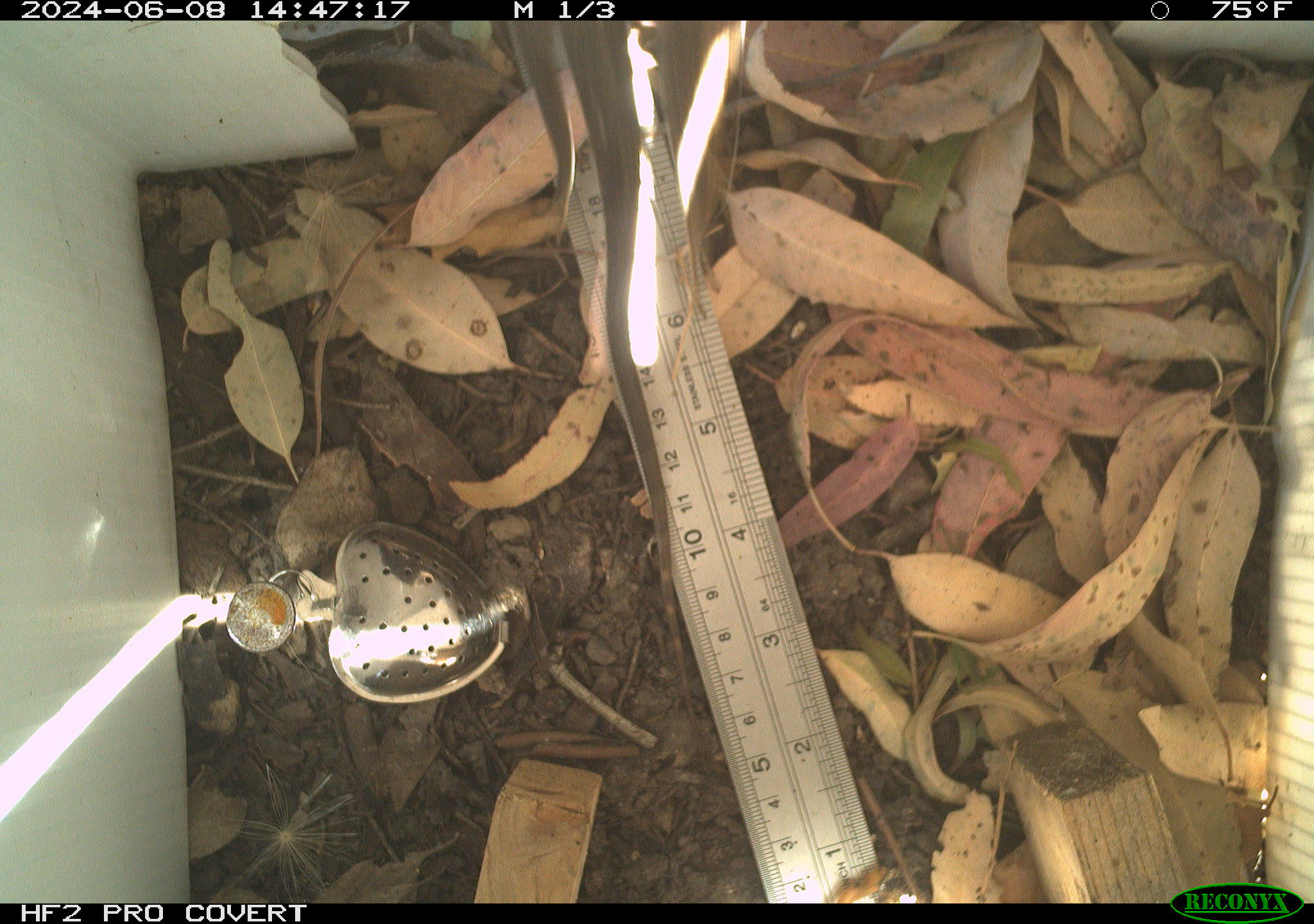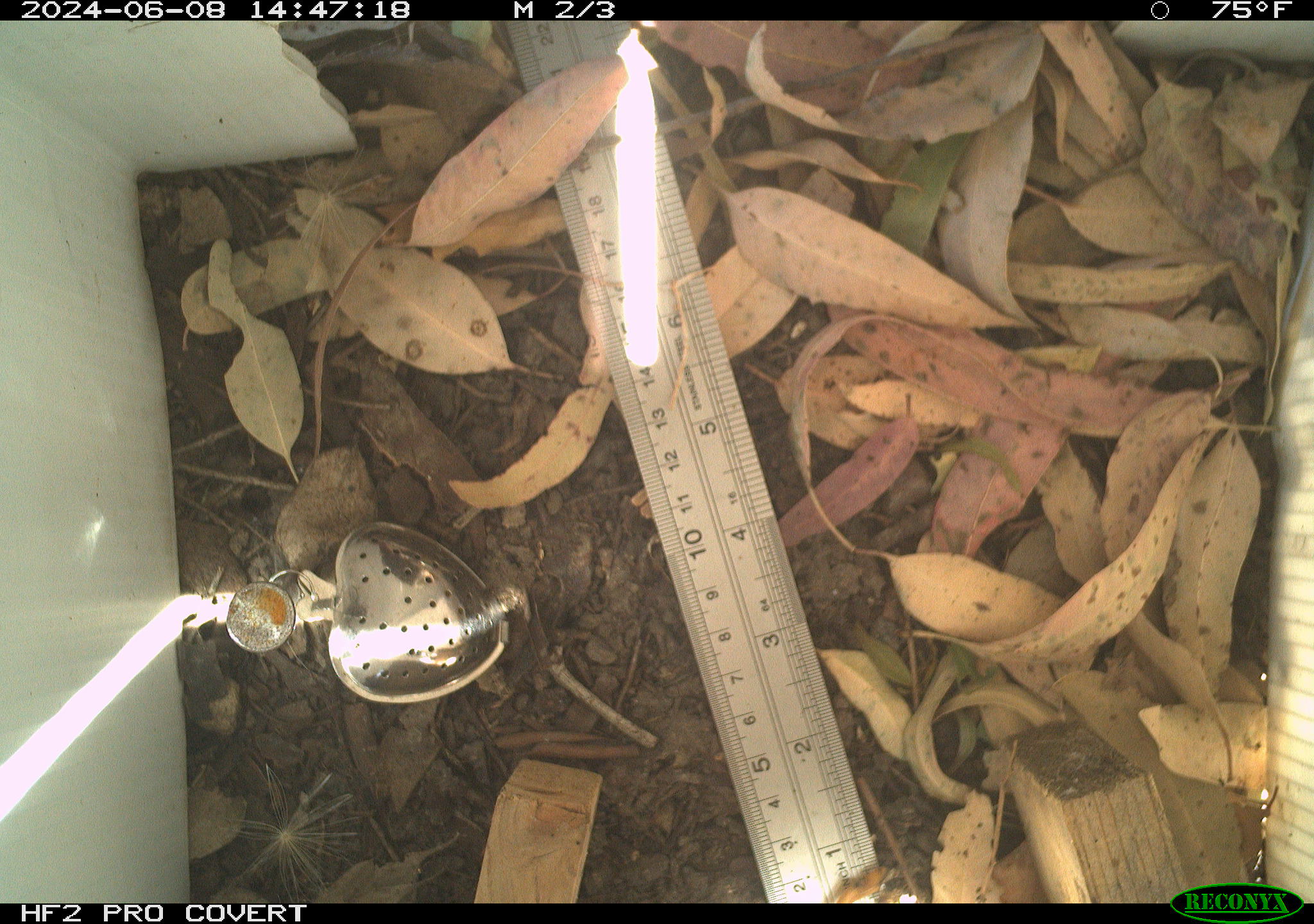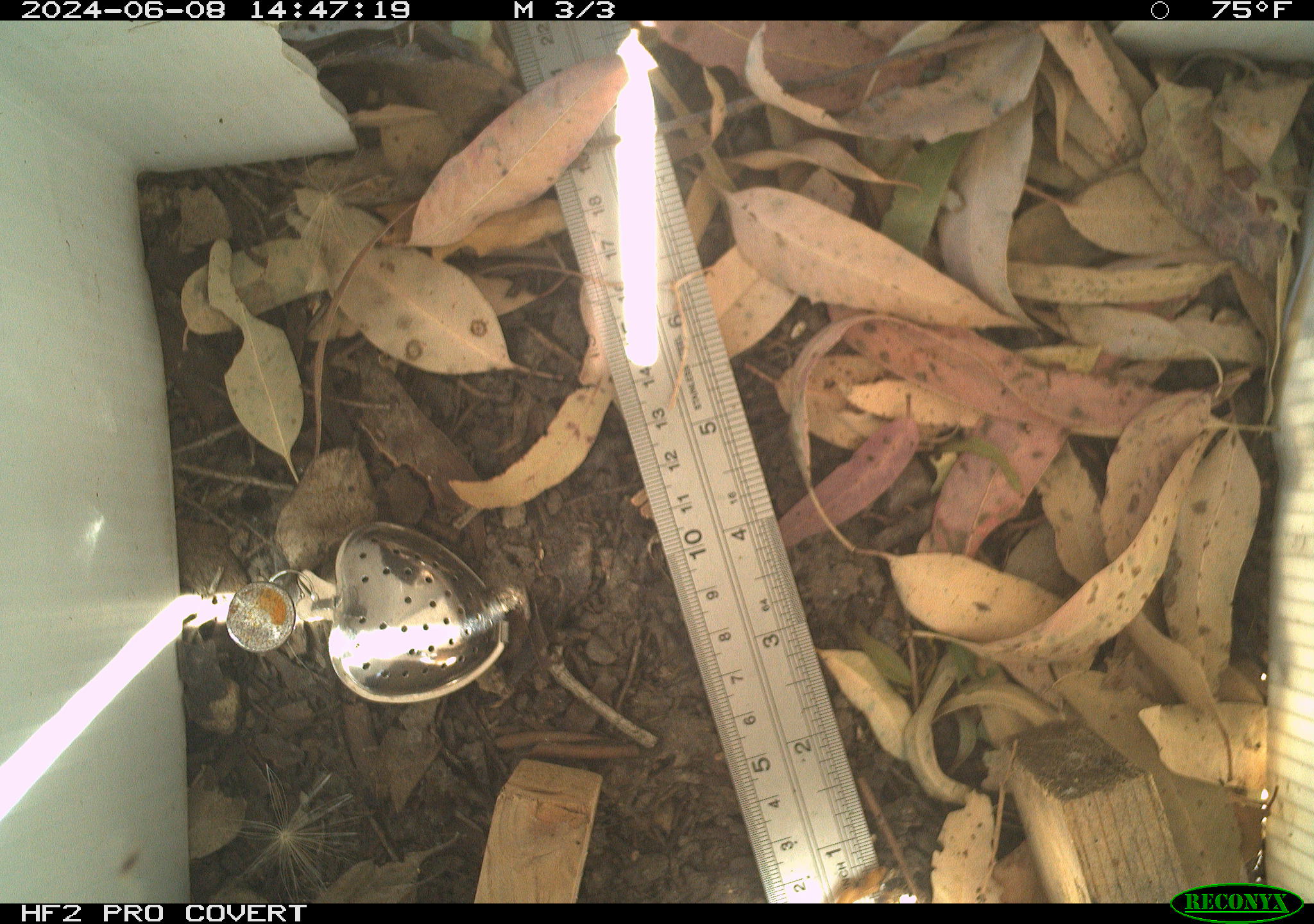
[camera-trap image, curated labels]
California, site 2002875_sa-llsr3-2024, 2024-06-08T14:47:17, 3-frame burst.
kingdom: Animalia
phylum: Chordata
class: Reptilia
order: Squamata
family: Phrynosomatidae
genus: Sceloporus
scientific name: Sceloporus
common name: spiny lizards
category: sceloporus species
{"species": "sceloporus species (spiny lizards) (Sceloporus)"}